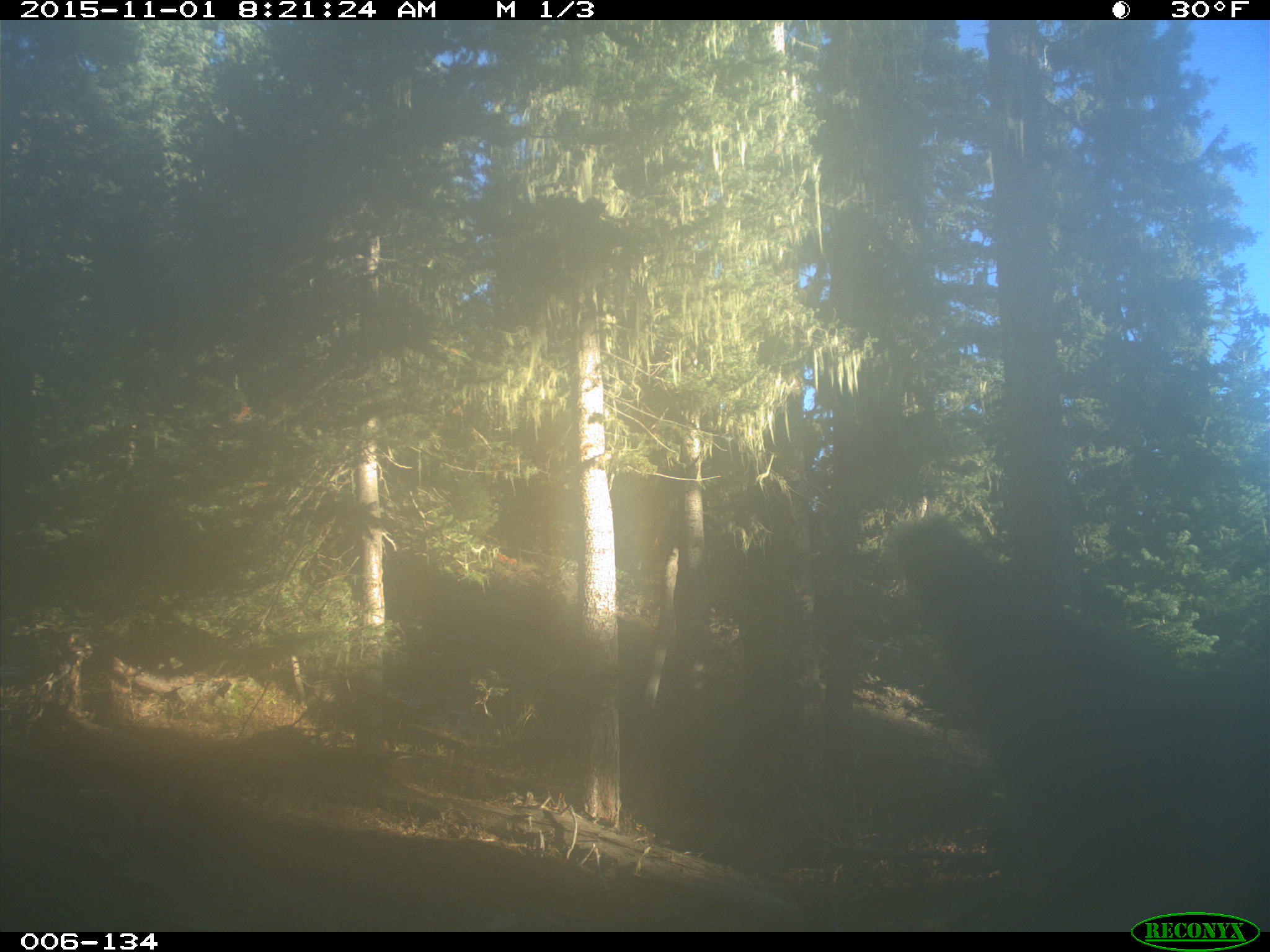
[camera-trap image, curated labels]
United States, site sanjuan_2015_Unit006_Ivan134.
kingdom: Animalia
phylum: Chordata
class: Mammalia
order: Artiodactyla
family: Cervidae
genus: Cervus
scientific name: Cervus elaphus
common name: red deer